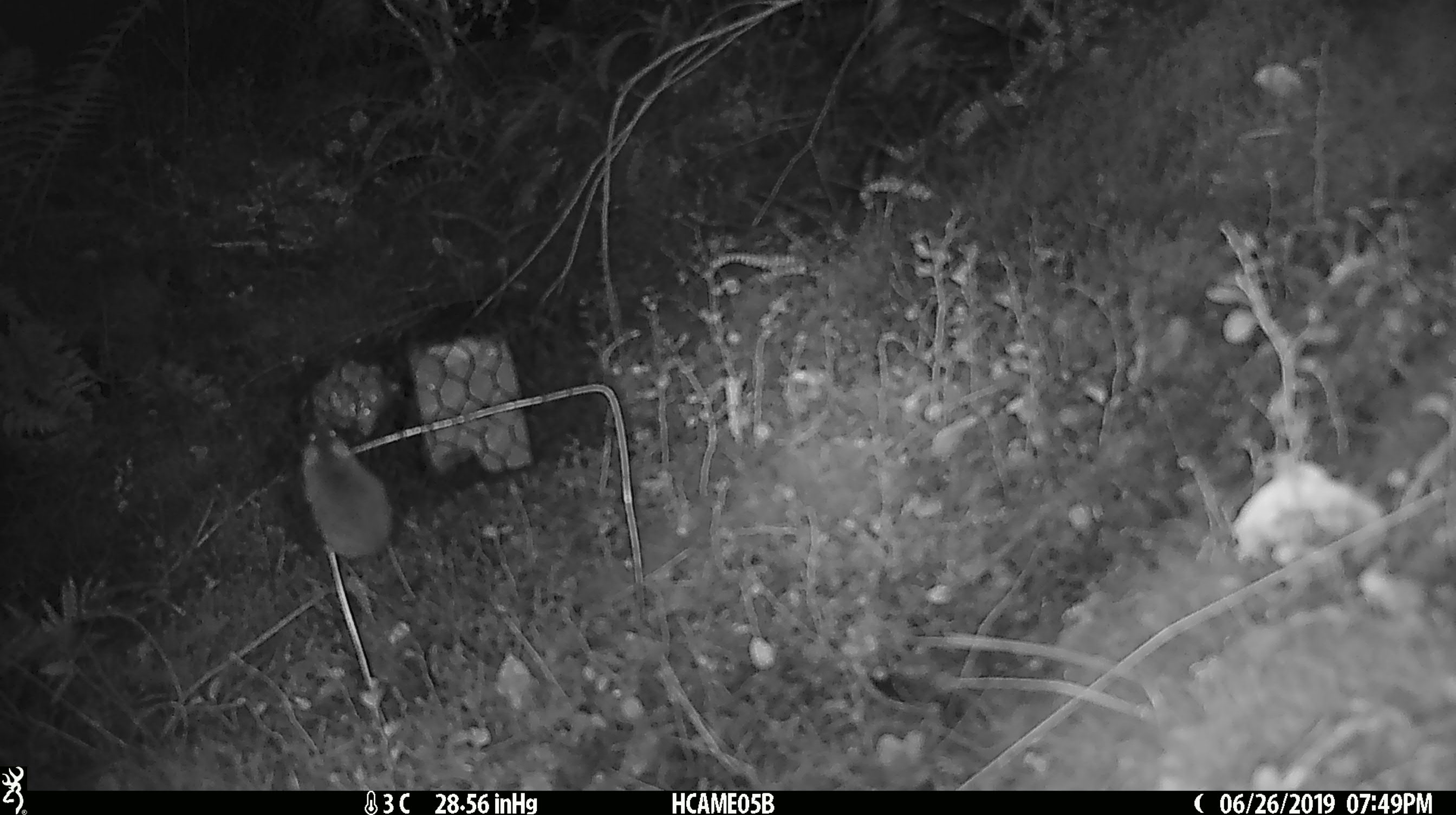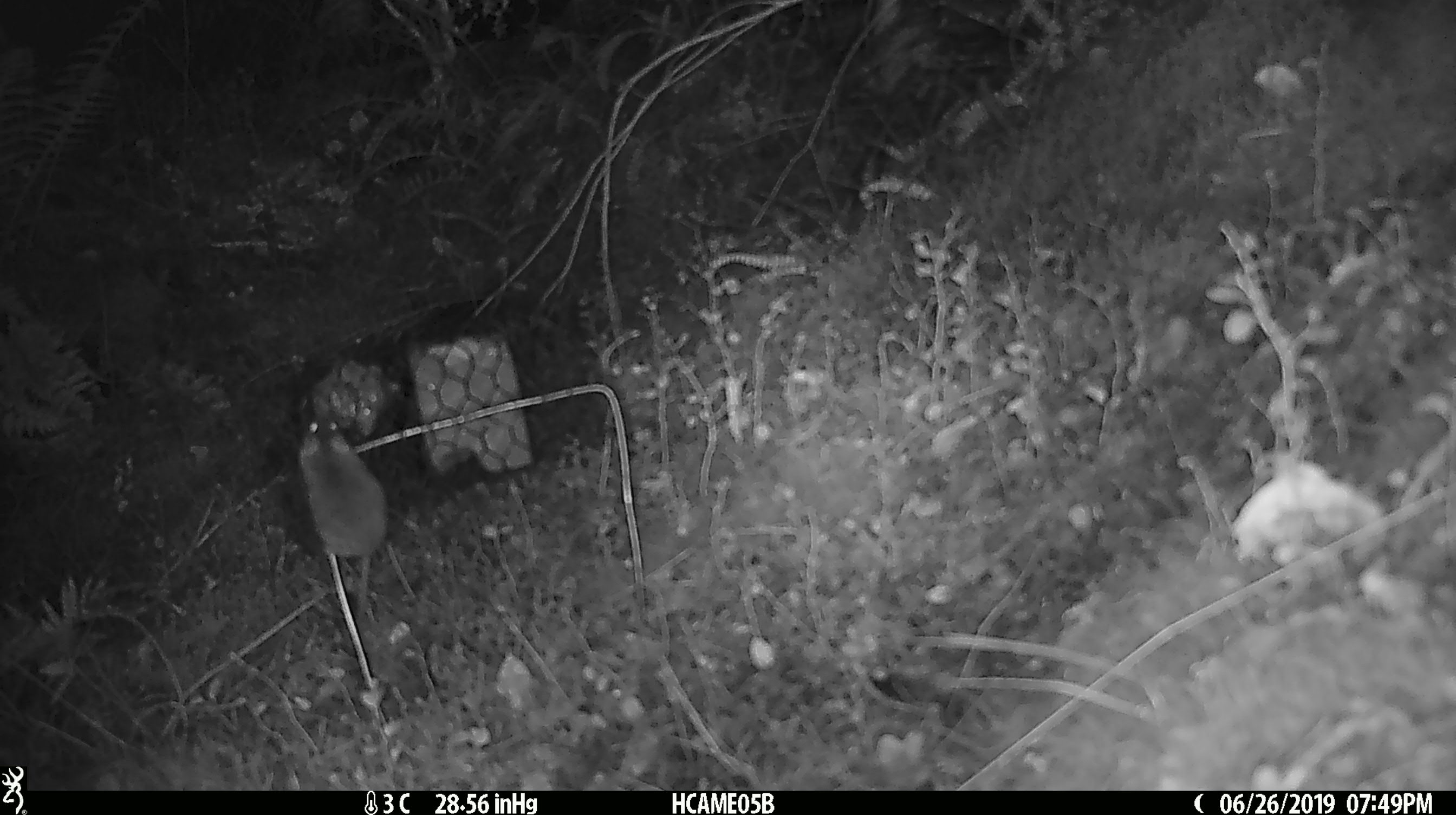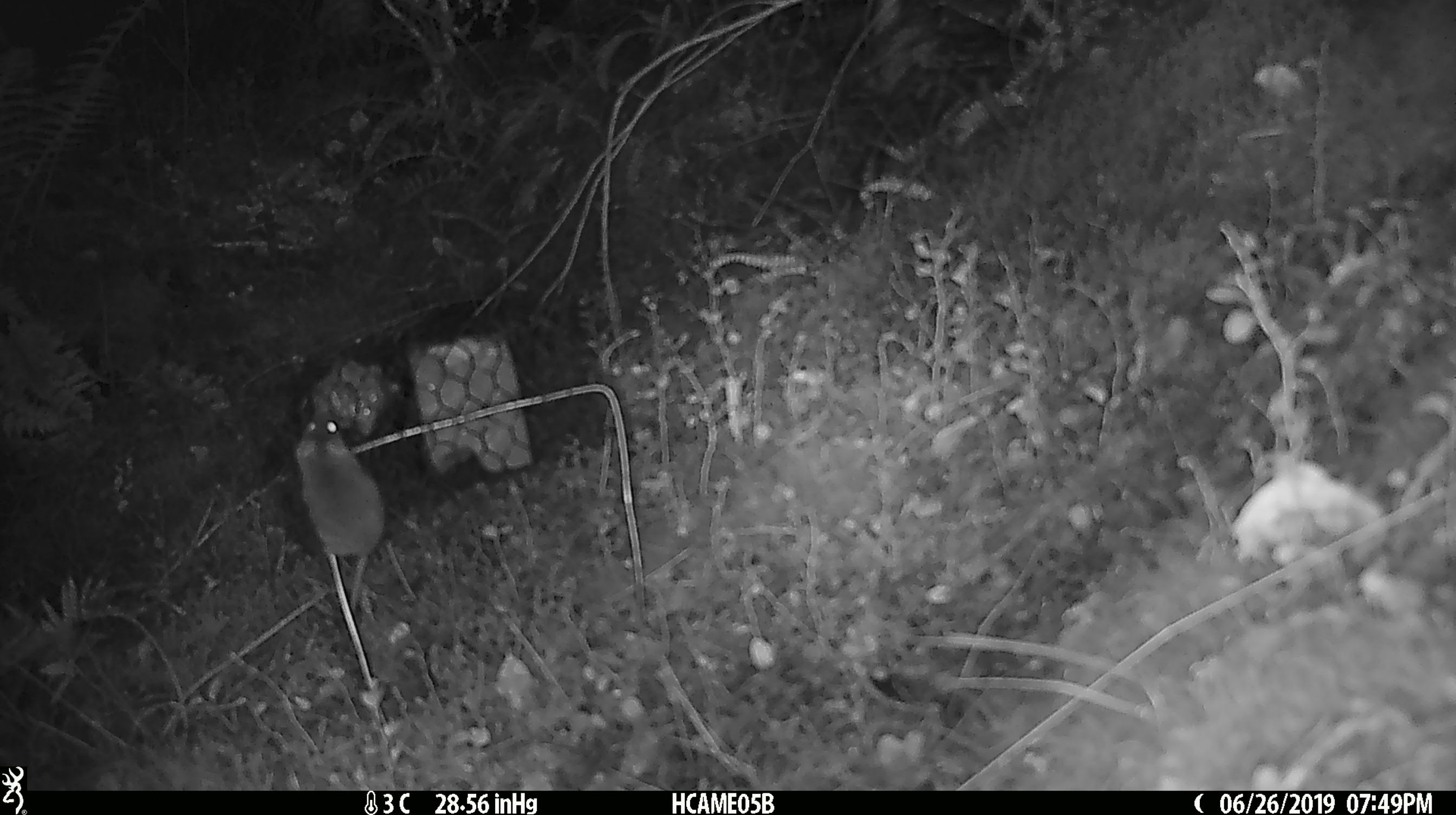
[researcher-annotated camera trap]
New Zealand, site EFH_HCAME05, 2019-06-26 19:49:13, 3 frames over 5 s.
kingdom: Animalia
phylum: Chordata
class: Mammalia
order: Rodentia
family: Muridae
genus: Mus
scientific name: Mus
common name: mouse